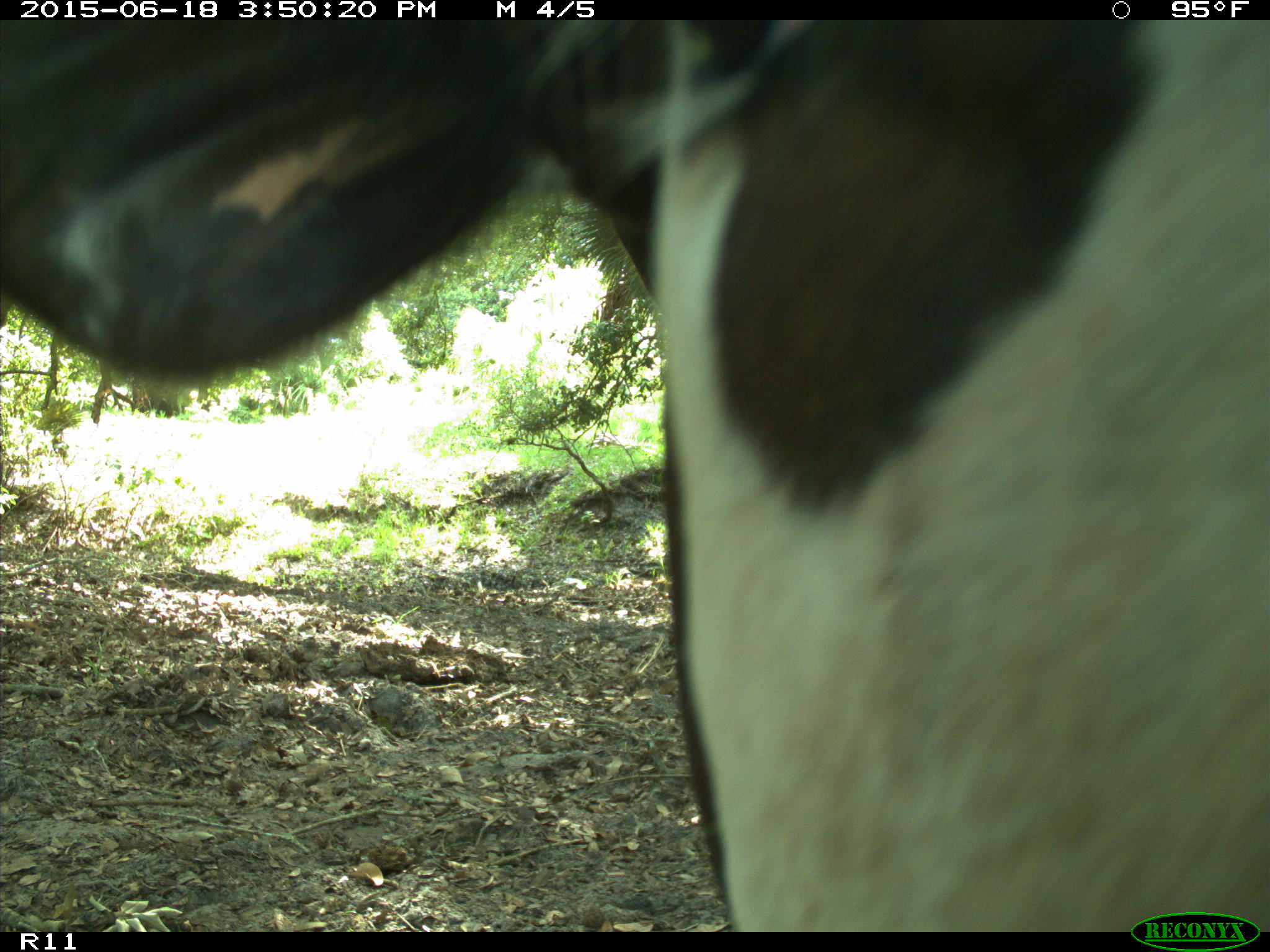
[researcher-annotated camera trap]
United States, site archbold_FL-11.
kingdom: Animalia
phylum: Chordata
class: Mammalia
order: Artiodactyla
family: Bovidae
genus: Bos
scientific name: Bos taurus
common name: domestic cow